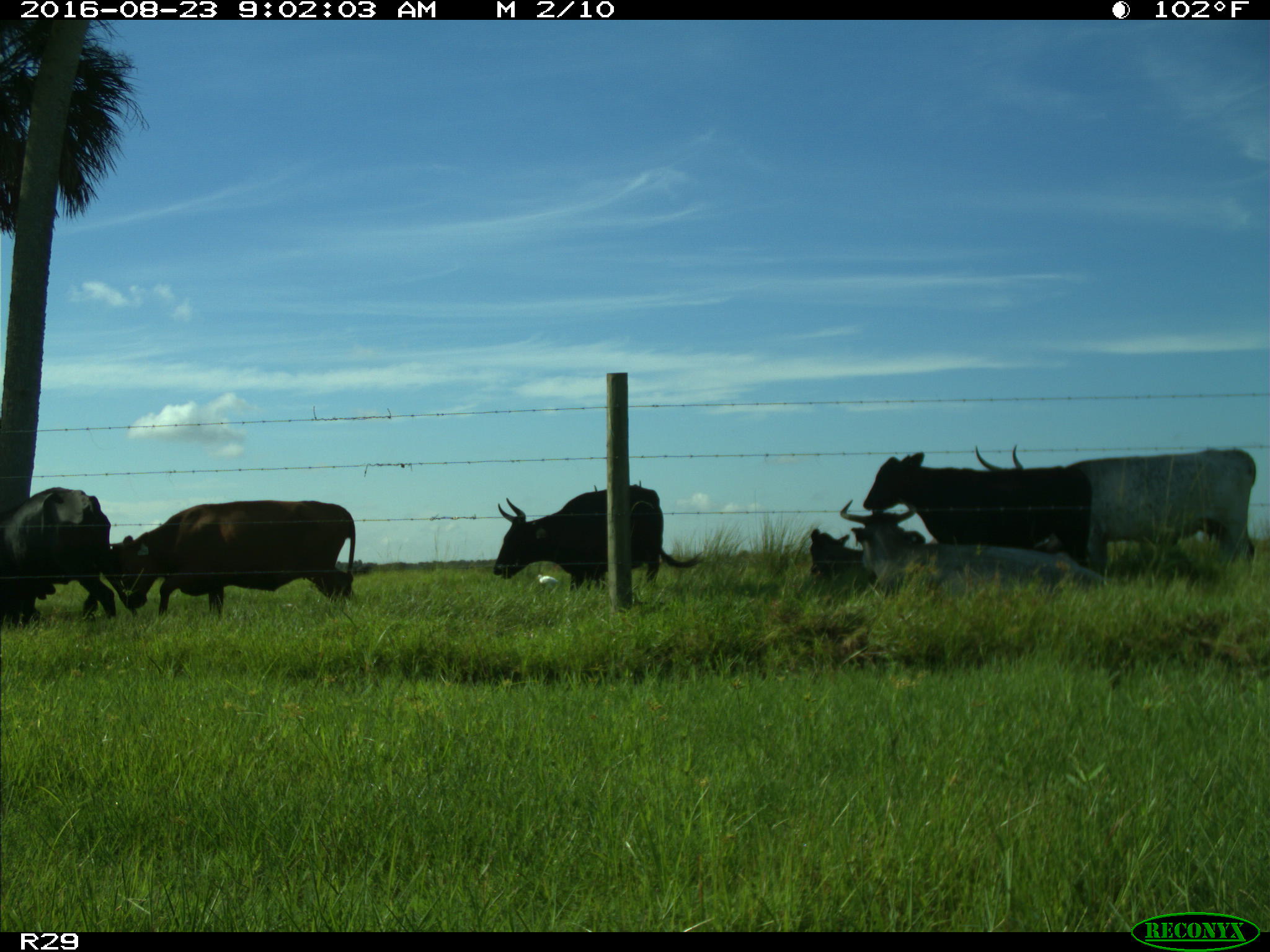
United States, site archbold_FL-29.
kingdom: Animalia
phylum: Chordata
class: Mammalia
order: Artiodactyla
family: Bovidae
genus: Bos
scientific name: Bos taurus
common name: domestic cow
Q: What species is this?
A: Bos taurus (domestic cow).